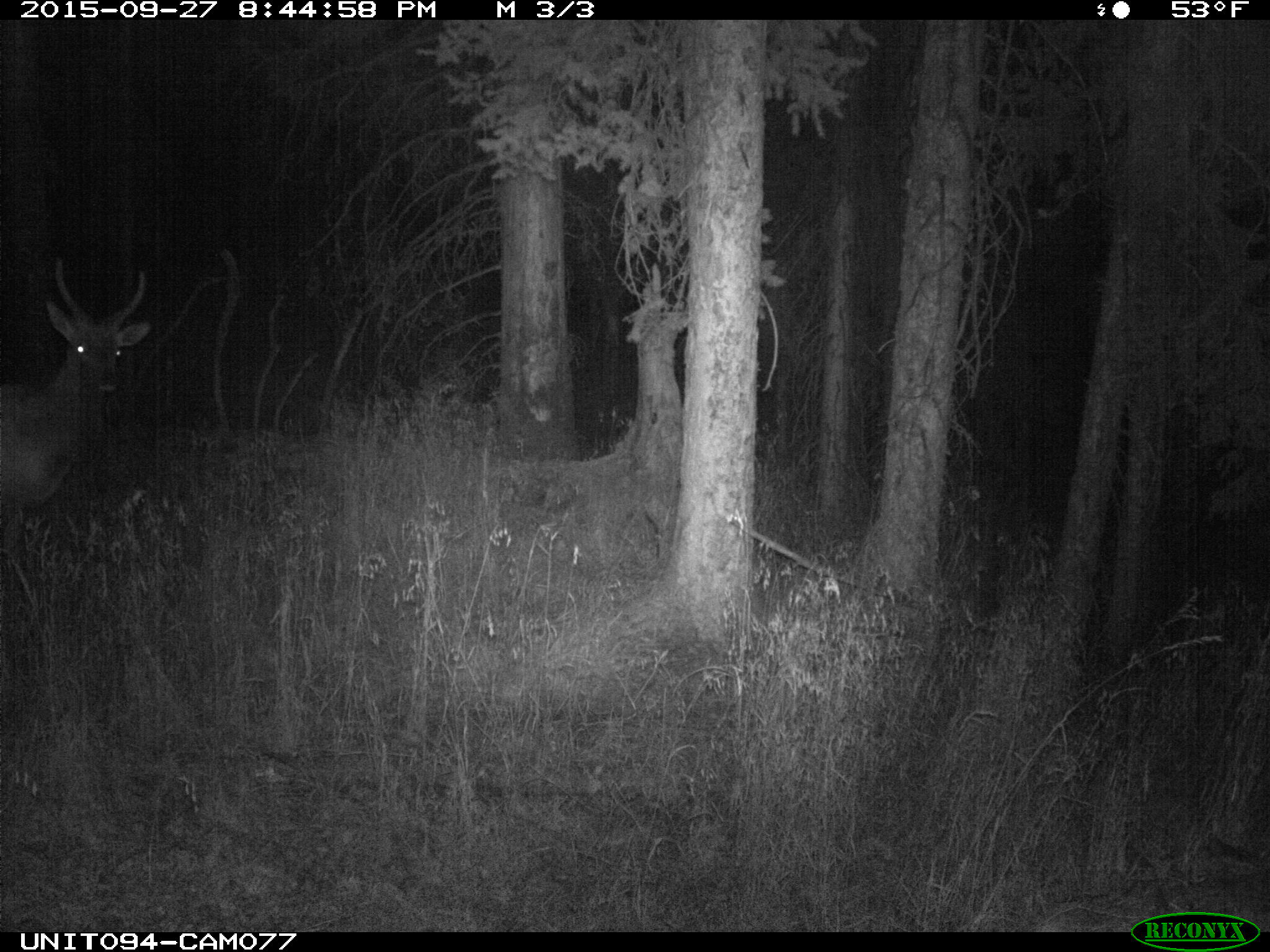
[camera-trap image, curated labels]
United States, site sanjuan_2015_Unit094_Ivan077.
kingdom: Animalia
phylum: Chordata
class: Mammalia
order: Artiodactyla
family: Cervidae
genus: Cervus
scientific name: Cervus elaphus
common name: red deer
Cervus elaphus (red deer).